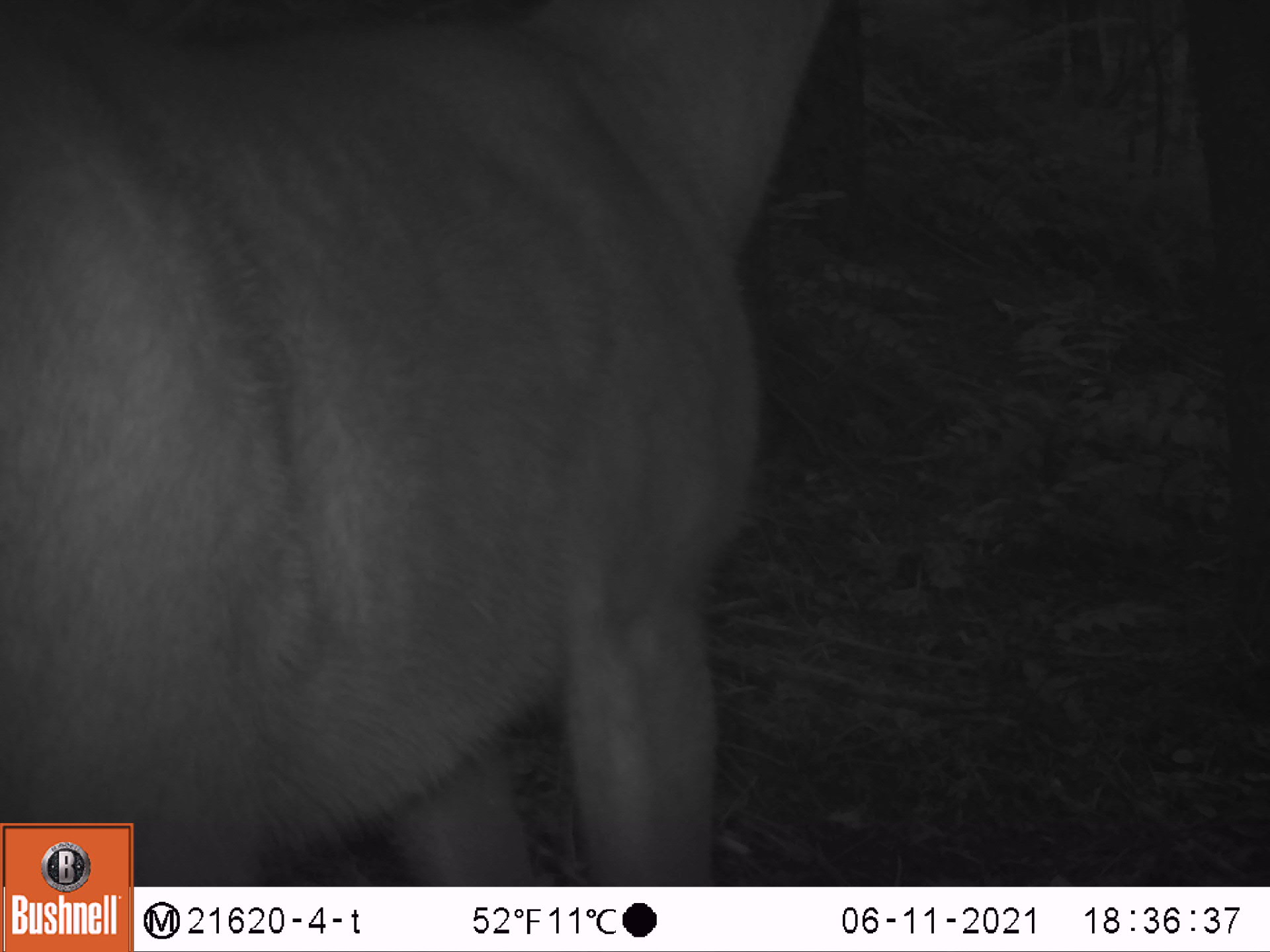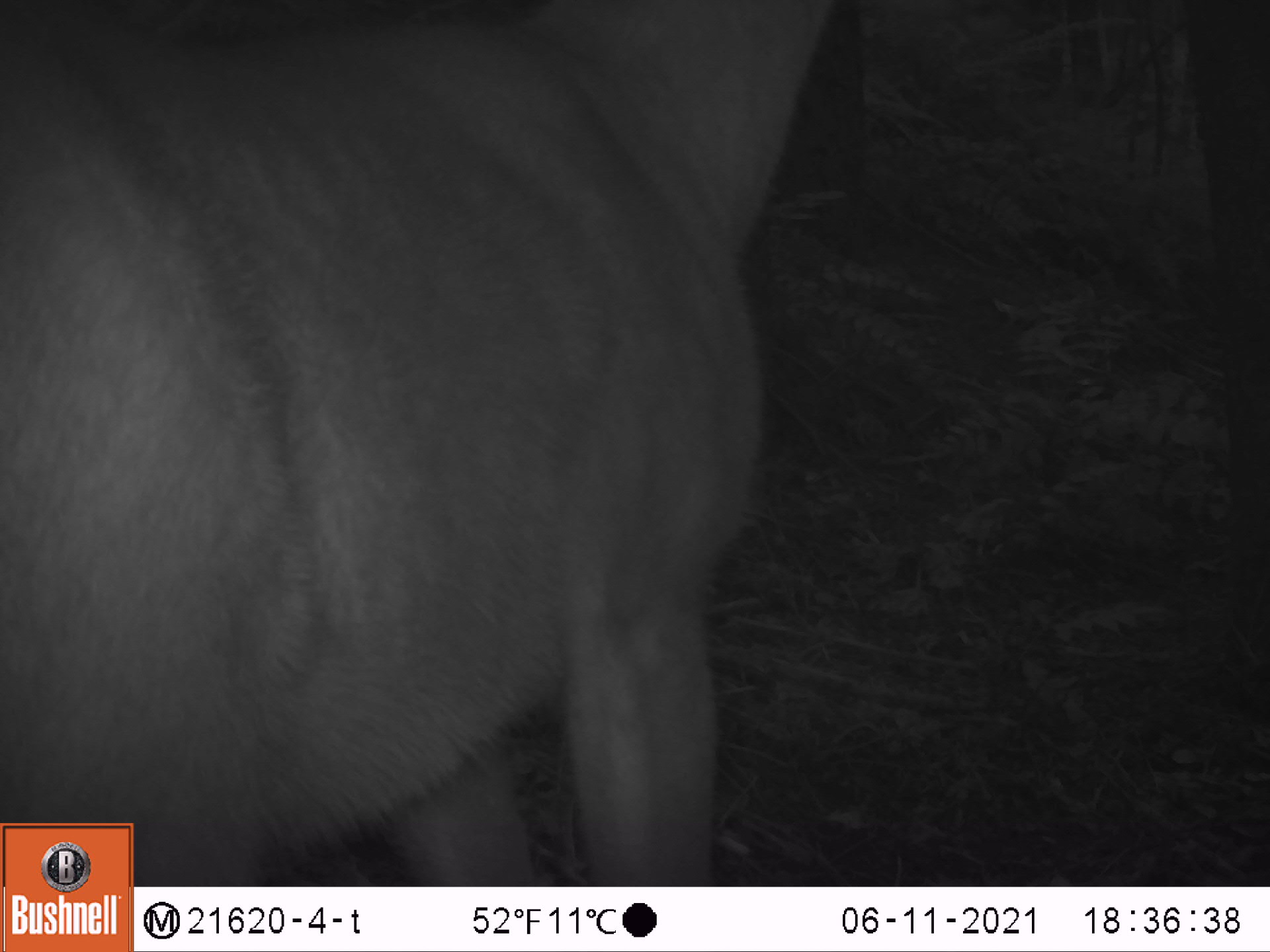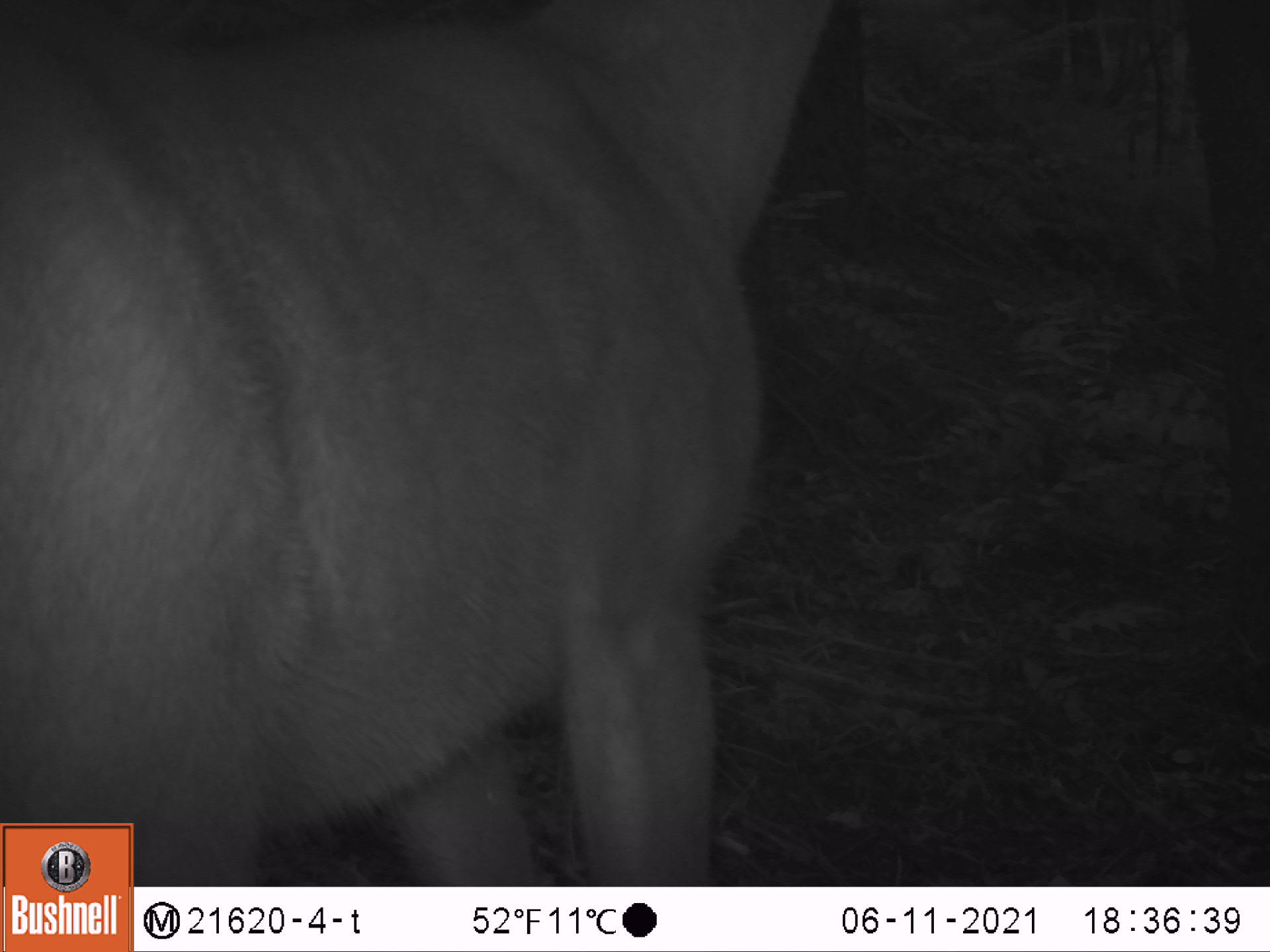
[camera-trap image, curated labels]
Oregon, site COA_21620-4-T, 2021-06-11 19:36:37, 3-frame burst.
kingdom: Animalia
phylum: Chordata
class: Mammalia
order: Artiodactyla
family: Cervidae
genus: Odocoileus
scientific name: Odocoileus hemionus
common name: black-tailed deer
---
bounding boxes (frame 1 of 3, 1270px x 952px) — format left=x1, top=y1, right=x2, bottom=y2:
black-tailed deer: left=134, top=0, right=877, bottom=886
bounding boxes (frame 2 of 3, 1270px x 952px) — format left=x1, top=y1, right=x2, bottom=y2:
black-tailed deer: left=135, top=0, right=864, bottom=883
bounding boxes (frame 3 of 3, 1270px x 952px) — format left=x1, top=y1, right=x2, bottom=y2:
black-tailed deer: left=134, top=0, right=871, bottom=885